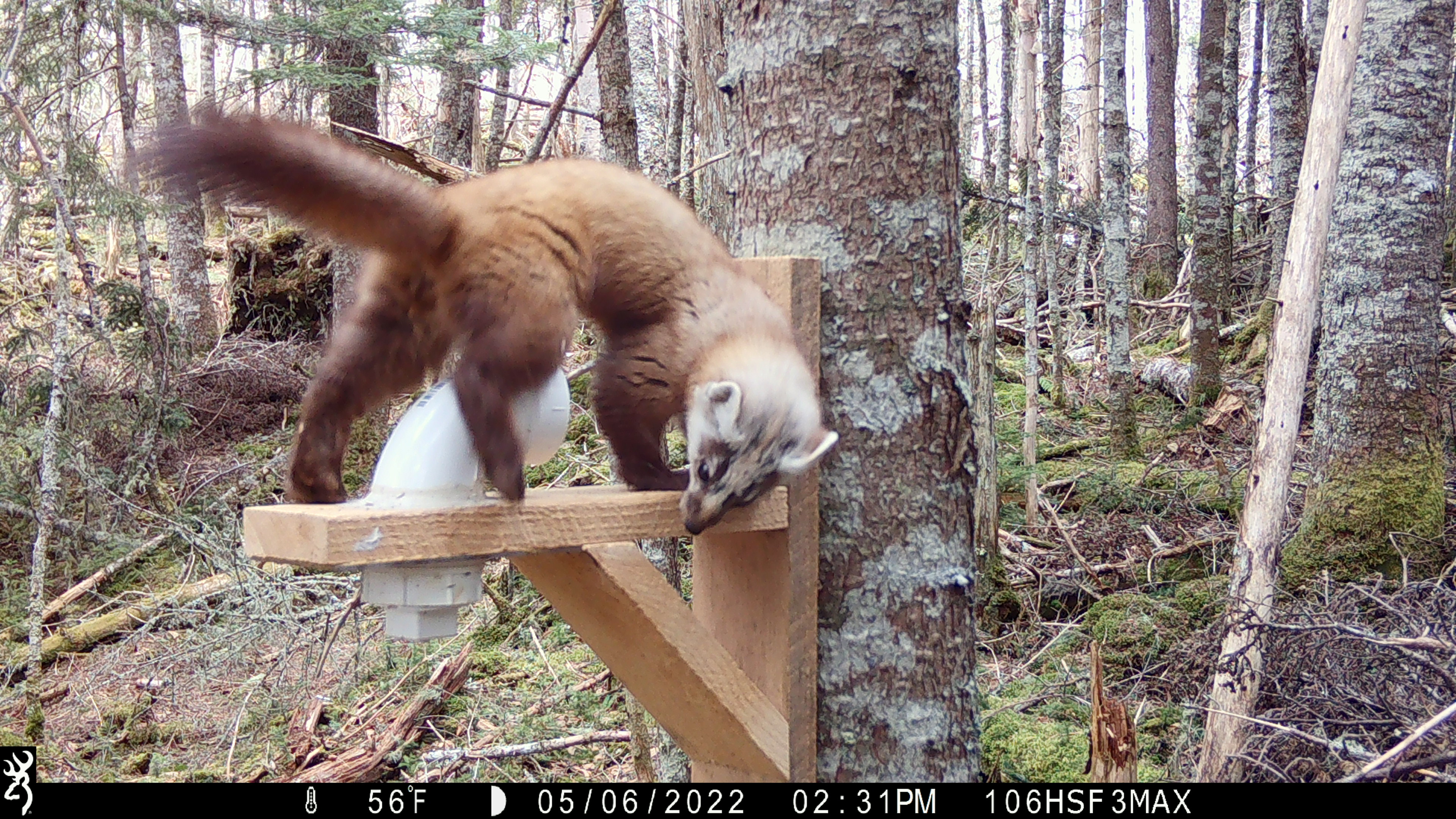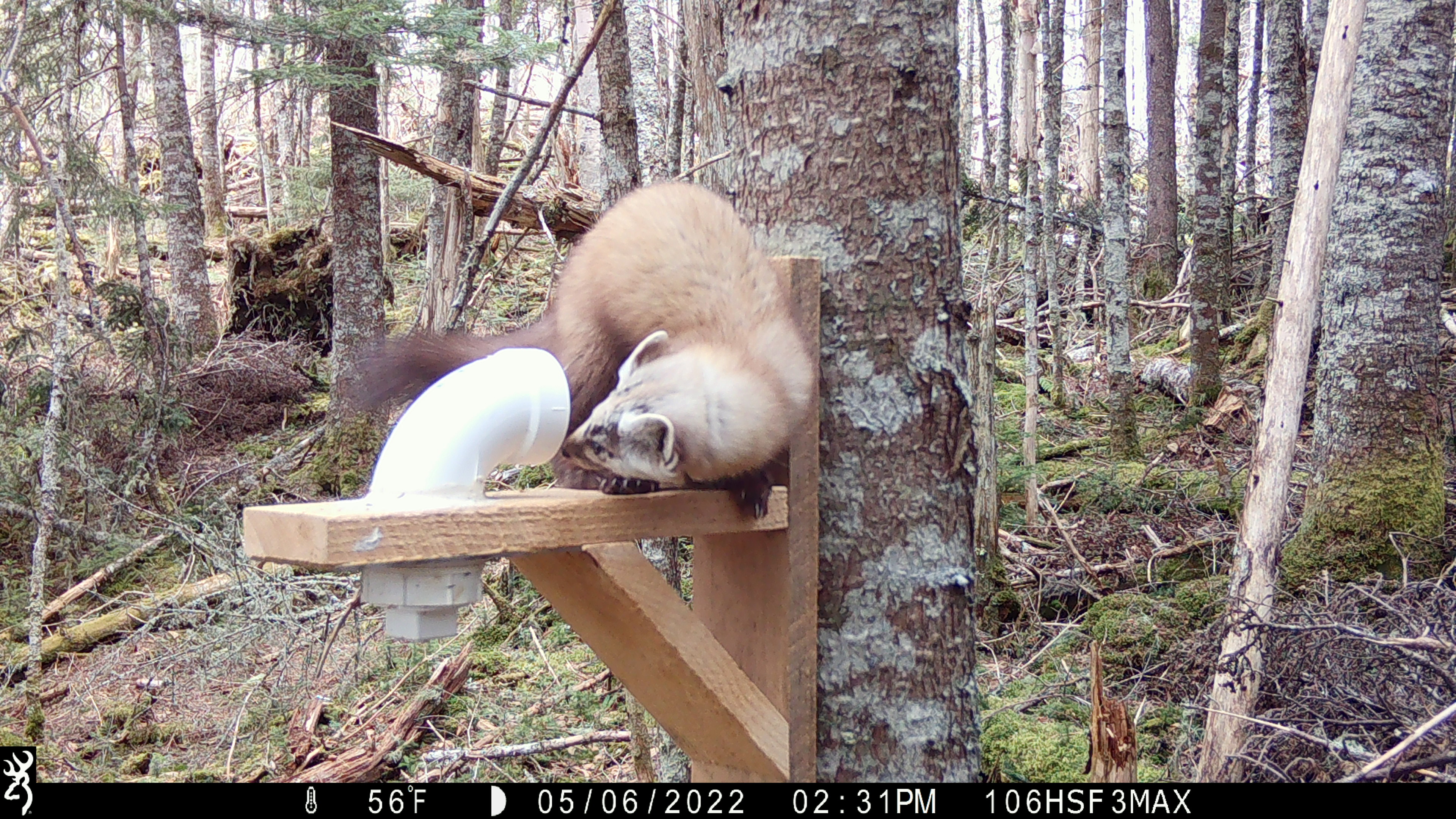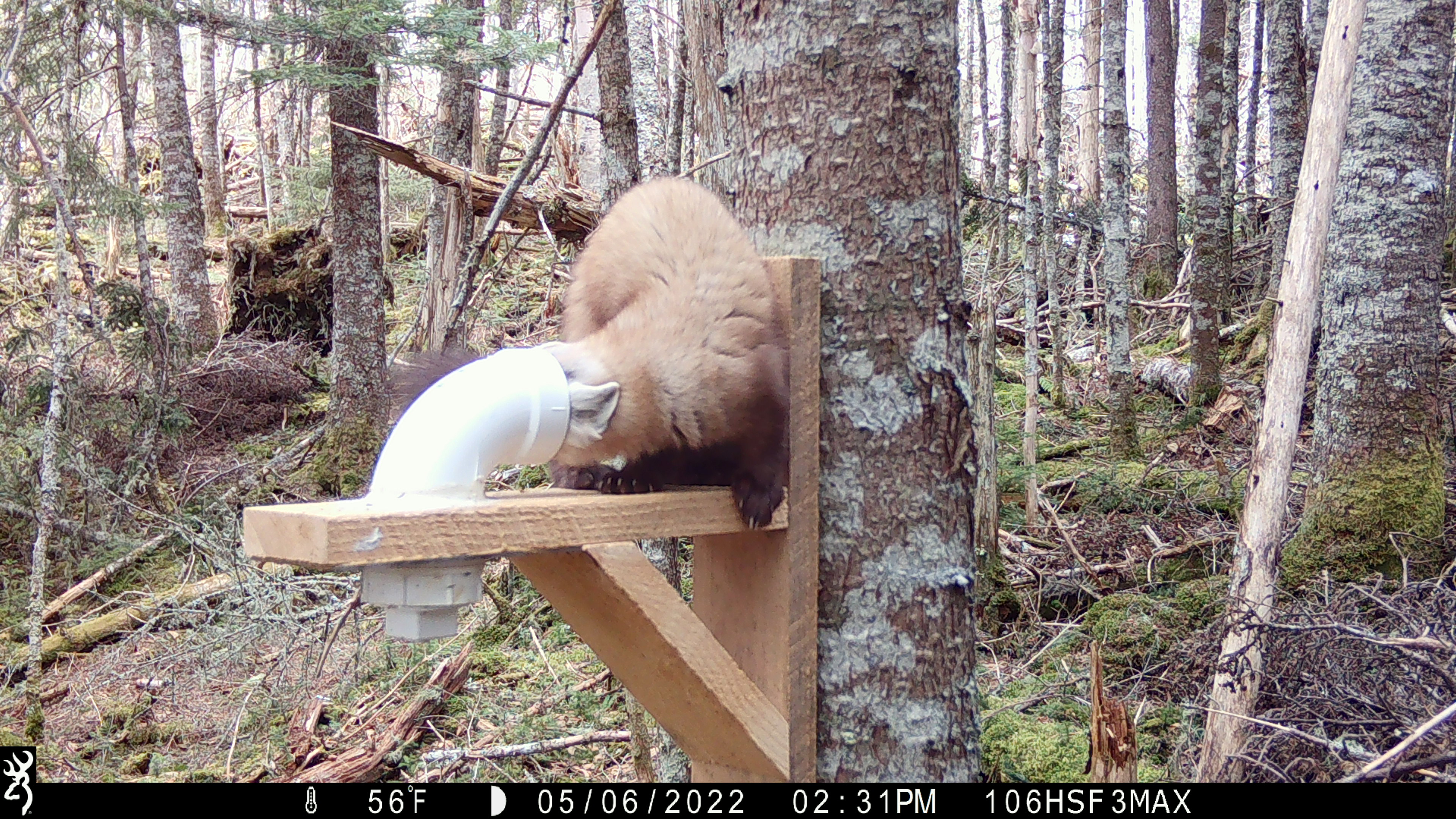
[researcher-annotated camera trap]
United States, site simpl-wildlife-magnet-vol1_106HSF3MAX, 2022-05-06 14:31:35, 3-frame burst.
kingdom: Animalia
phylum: Chordata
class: Mammalia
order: Carnivora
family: Mustelidae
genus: Martes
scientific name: Martes americana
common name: american marten